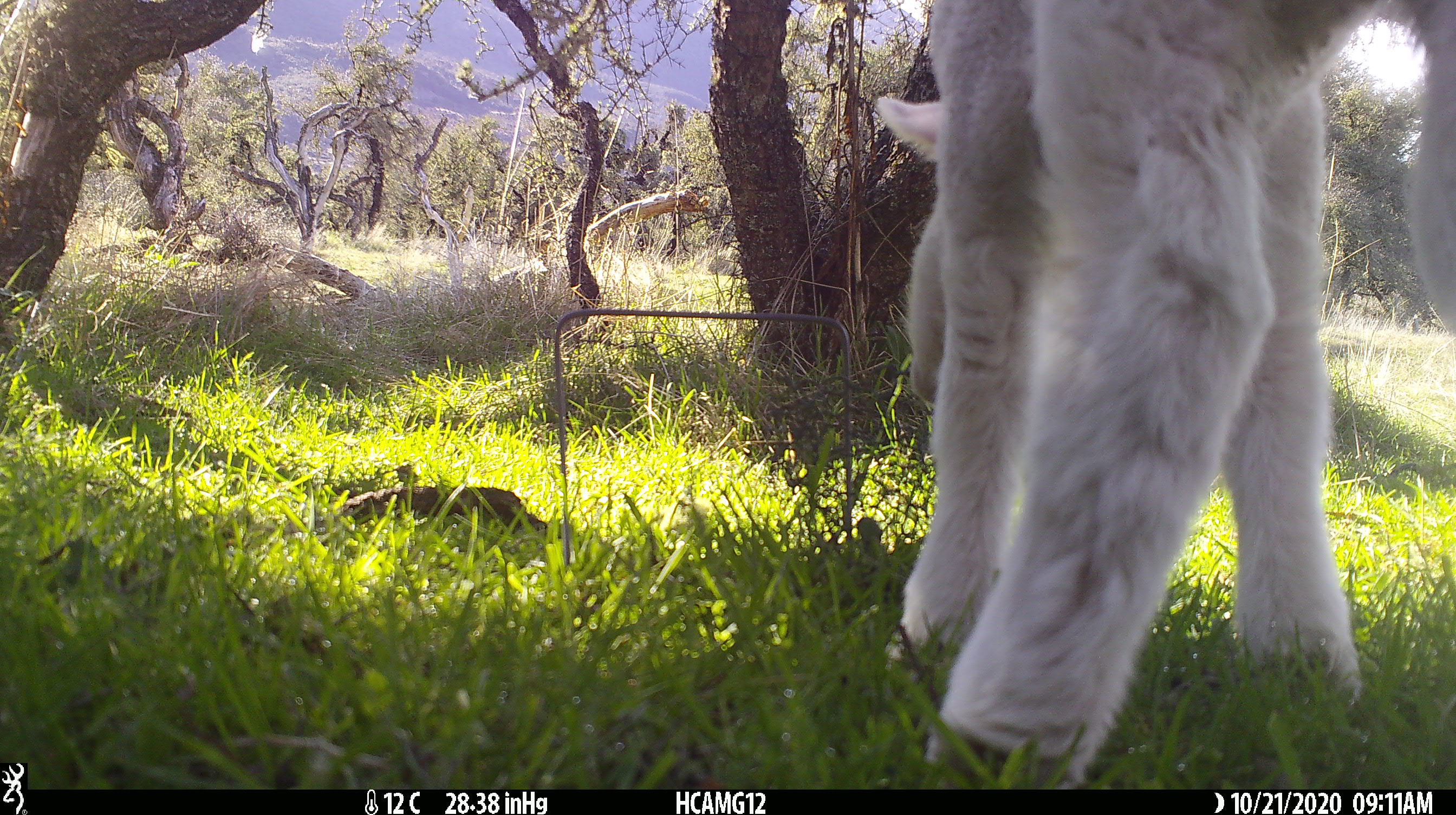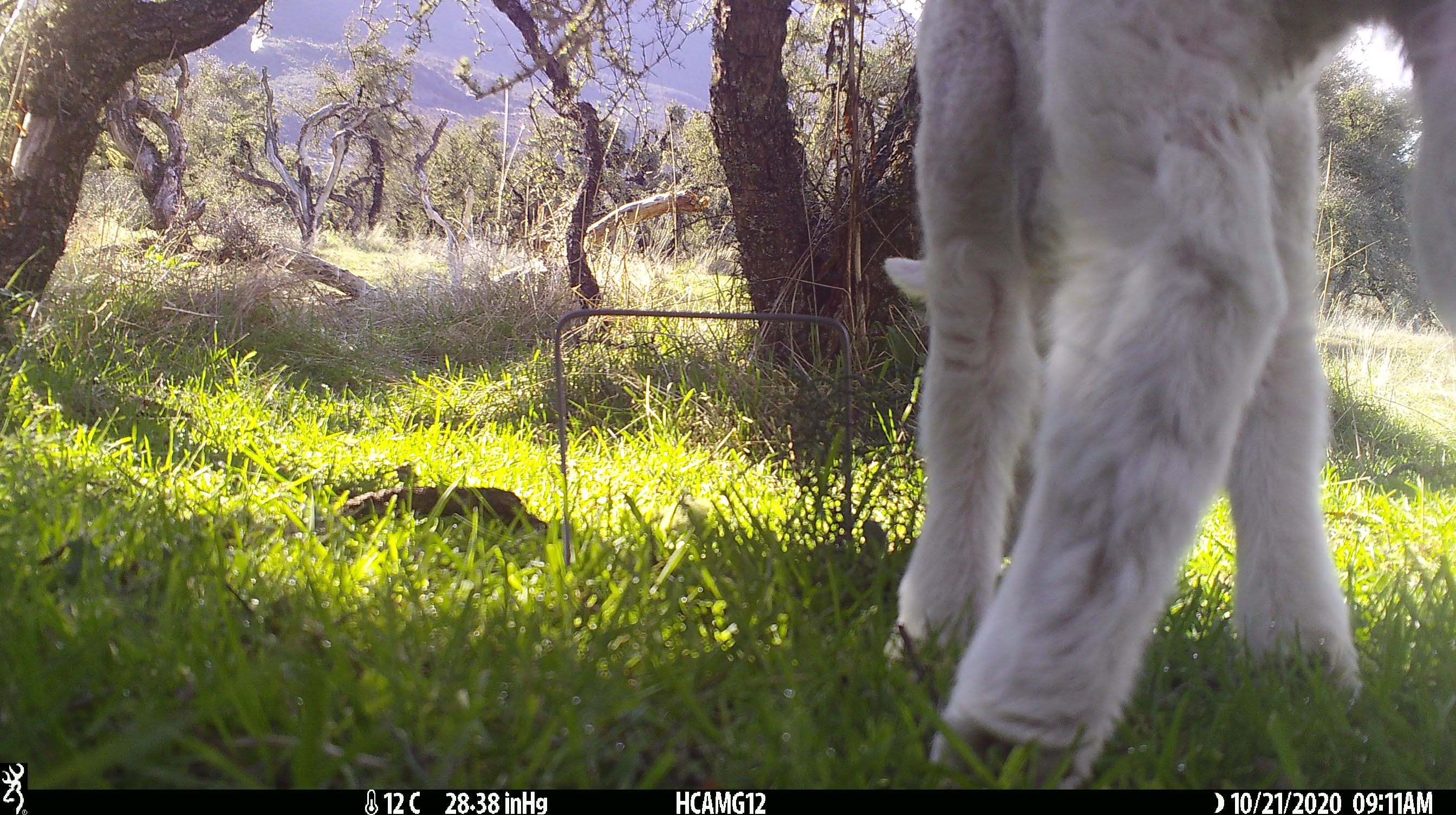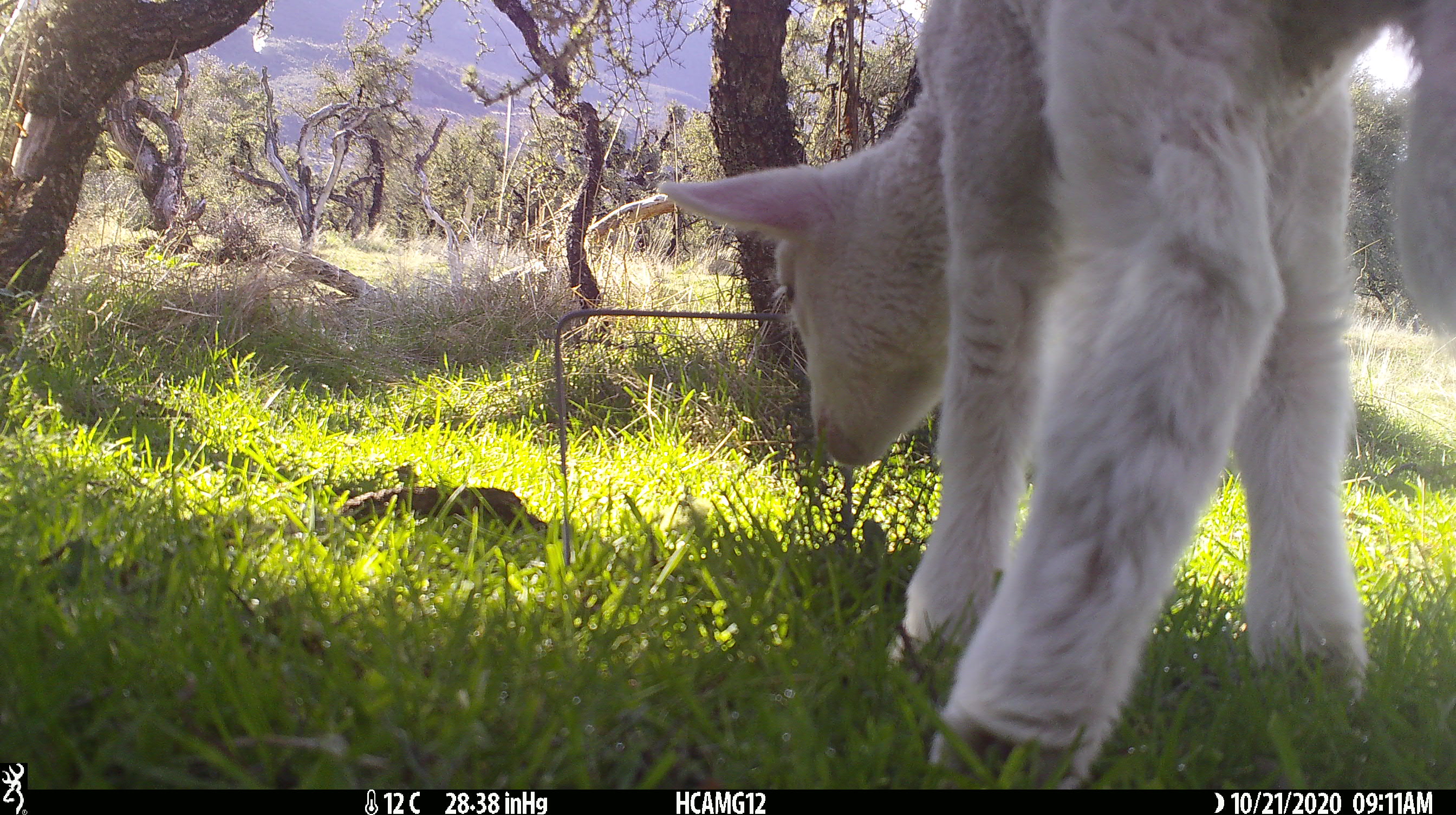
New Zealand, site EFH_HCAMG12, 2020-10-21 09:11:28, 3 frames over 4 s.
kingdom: Animalia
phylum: Chordata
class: Mammalia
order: Artiodactyla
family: Bovidae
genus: Ovis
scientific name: Ovis aries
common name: domestic sheep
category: sheep